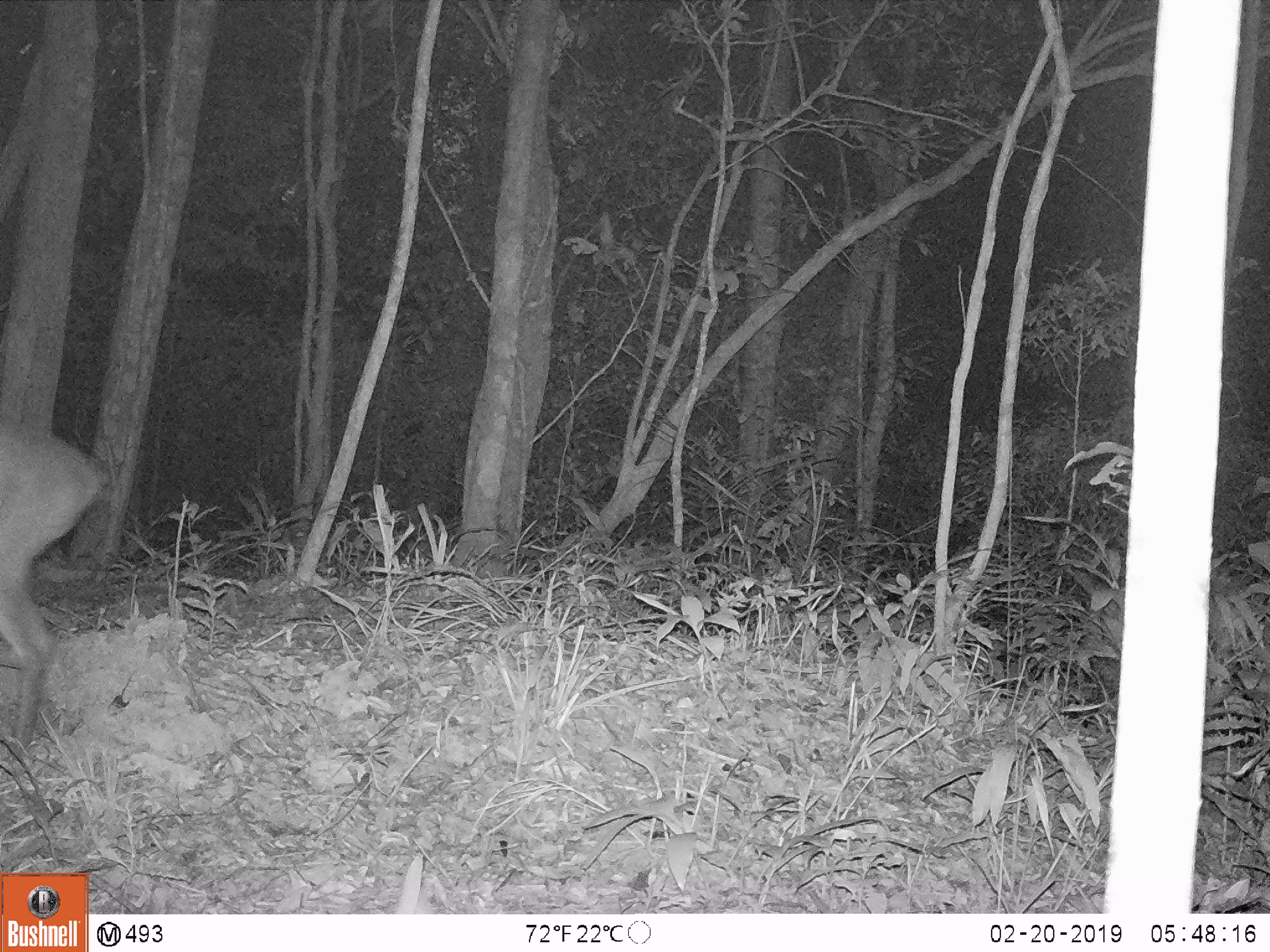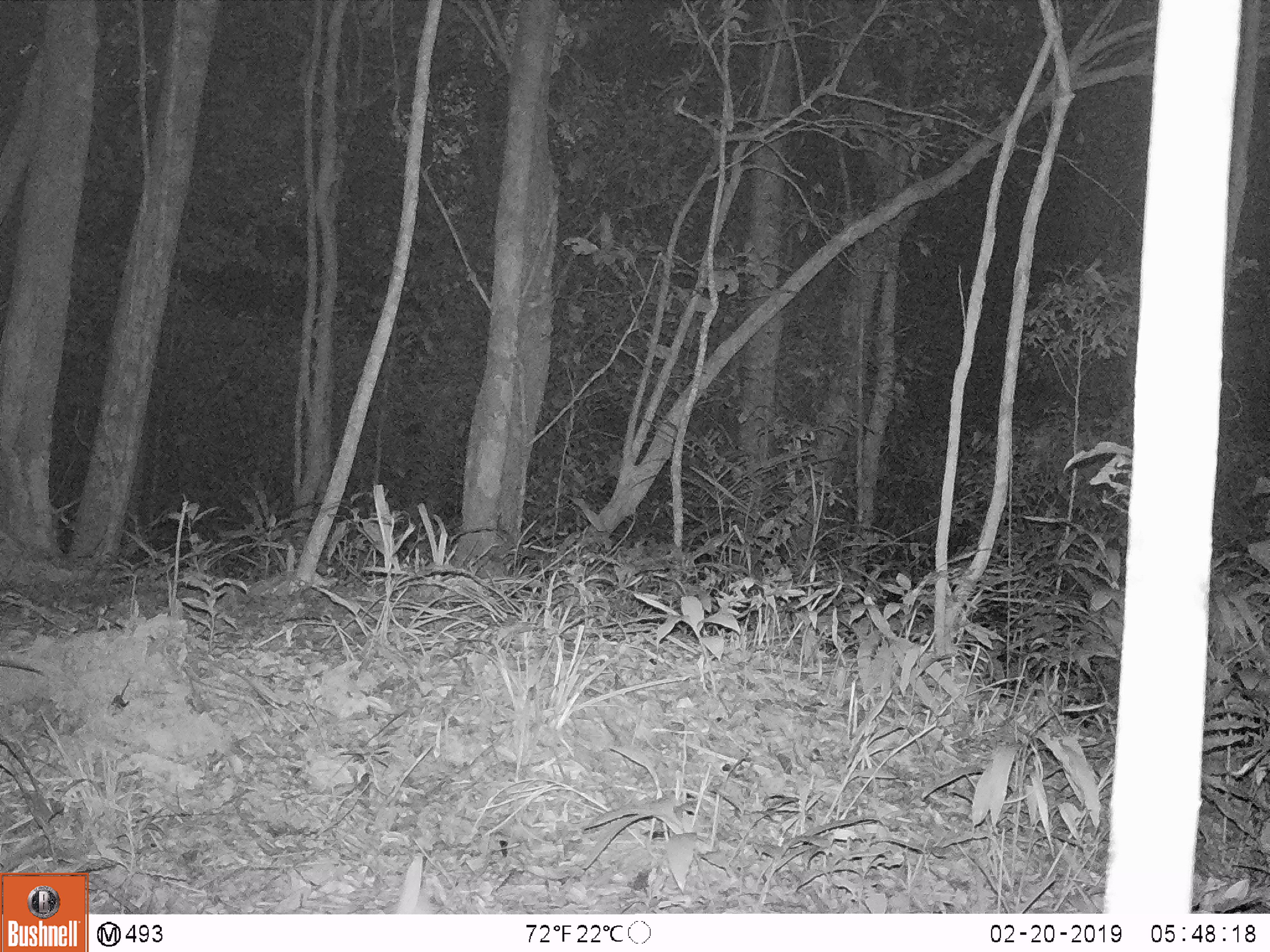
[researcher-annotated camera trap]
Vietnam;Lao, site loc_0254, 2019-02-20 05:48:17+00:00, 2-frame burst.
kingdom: Animalia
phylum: Chordata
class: Mammalia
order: Artiodactyla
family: Cervidae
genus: Muntiacus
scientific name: Muntiacus vuquangensis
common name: large-antlered muntjac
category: large antlered muntjac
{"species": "large antlered muntjac (large-antlered muntjac) (Muntiacus vuquangensis)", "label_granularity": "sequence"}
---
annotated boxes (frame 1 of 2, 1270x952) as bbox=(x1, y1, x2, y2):
large antlered muntjac: bbox=(0, 416, 111, 748)